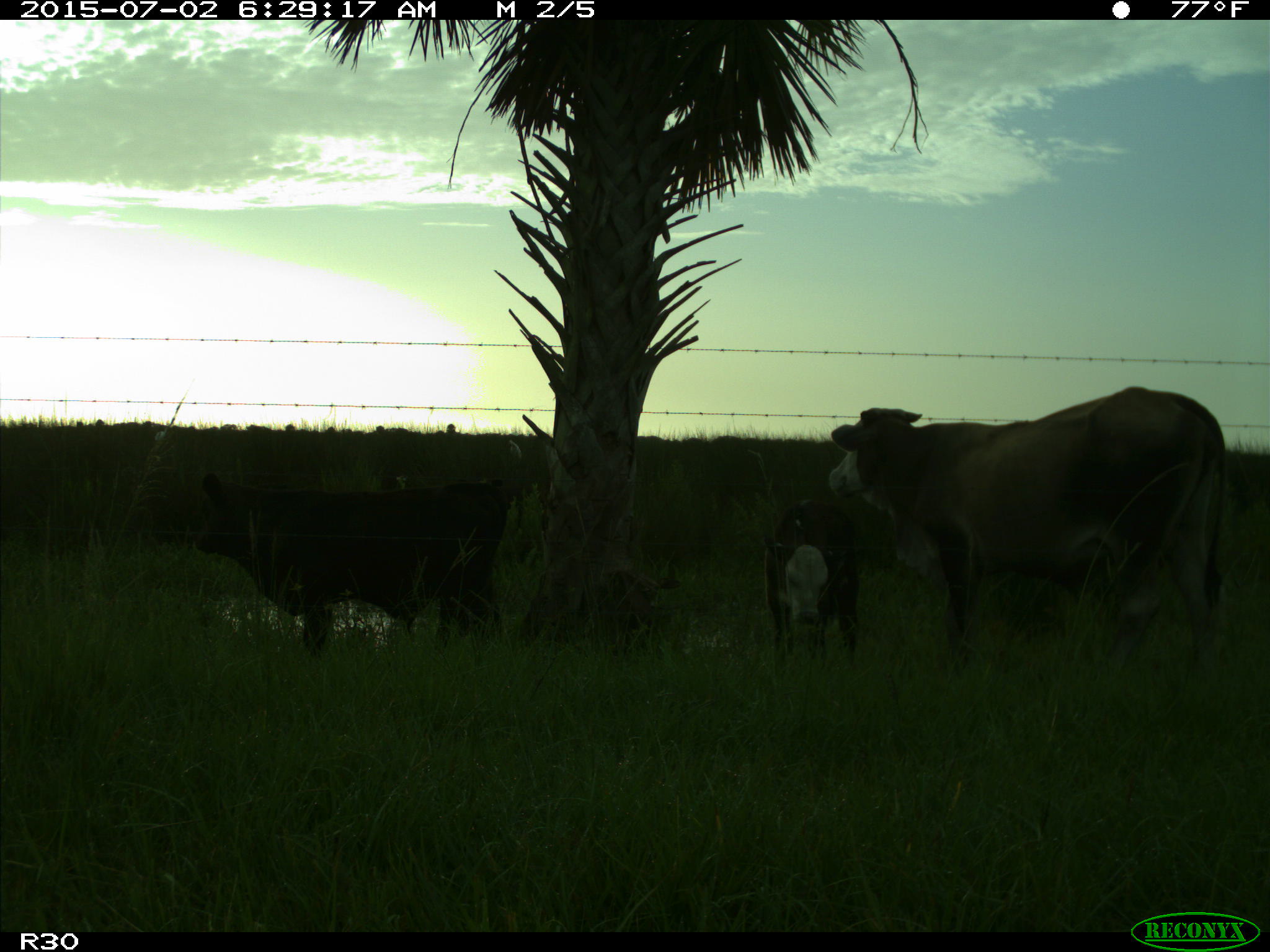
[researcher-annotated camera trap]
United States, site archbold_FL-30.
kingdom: Animalia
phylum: Chordata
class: Mammalia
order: Artiodactyla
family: Bovidae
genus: Bos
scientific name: Bos taurus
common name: domestic cow